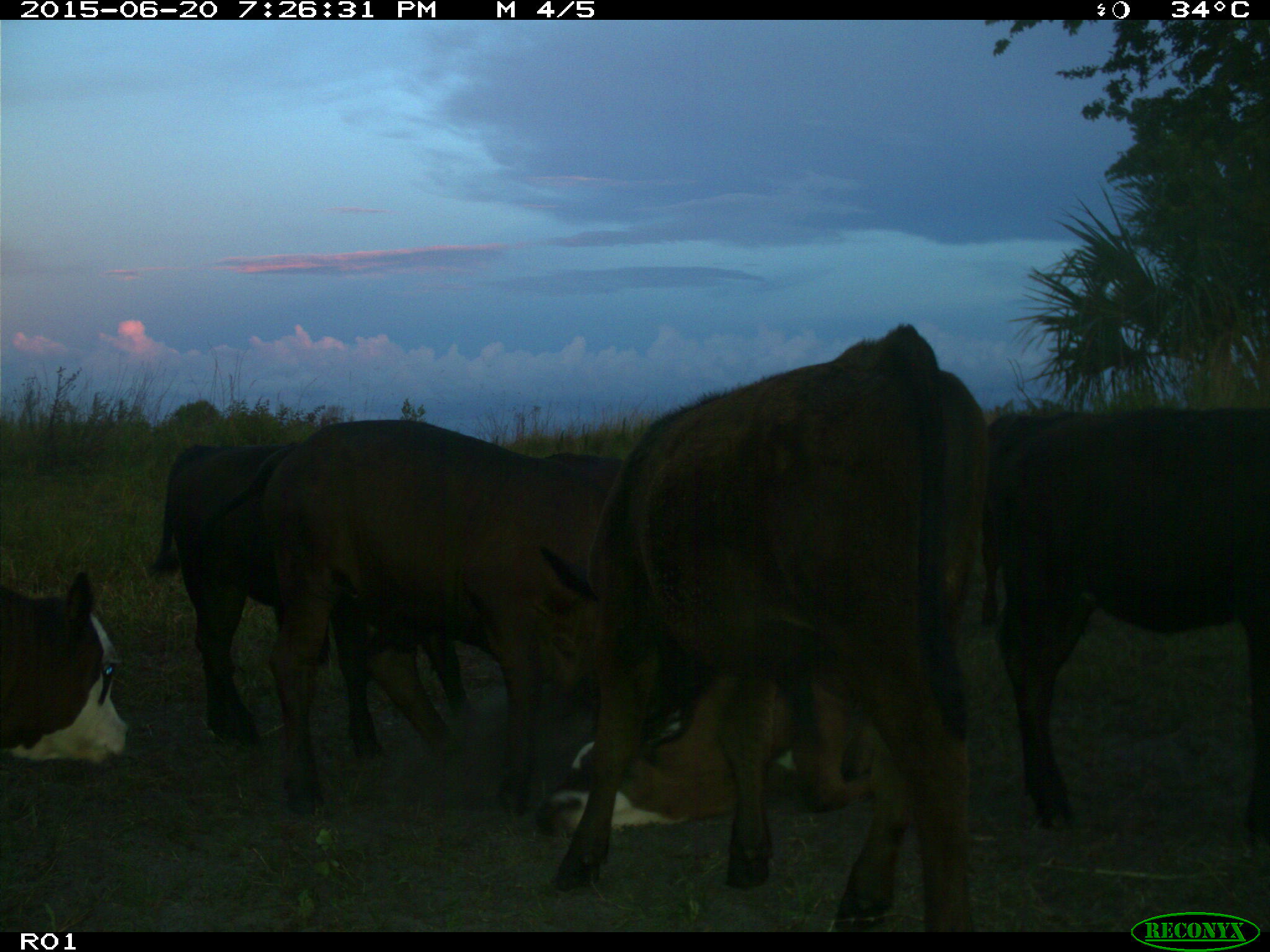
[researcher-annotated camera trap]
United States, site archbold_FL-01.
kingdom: Animalia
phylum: Chordata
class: Mammalia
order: Artiodactyla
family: Bovidae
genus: Bos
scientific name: Bos taurus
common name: domestic cow